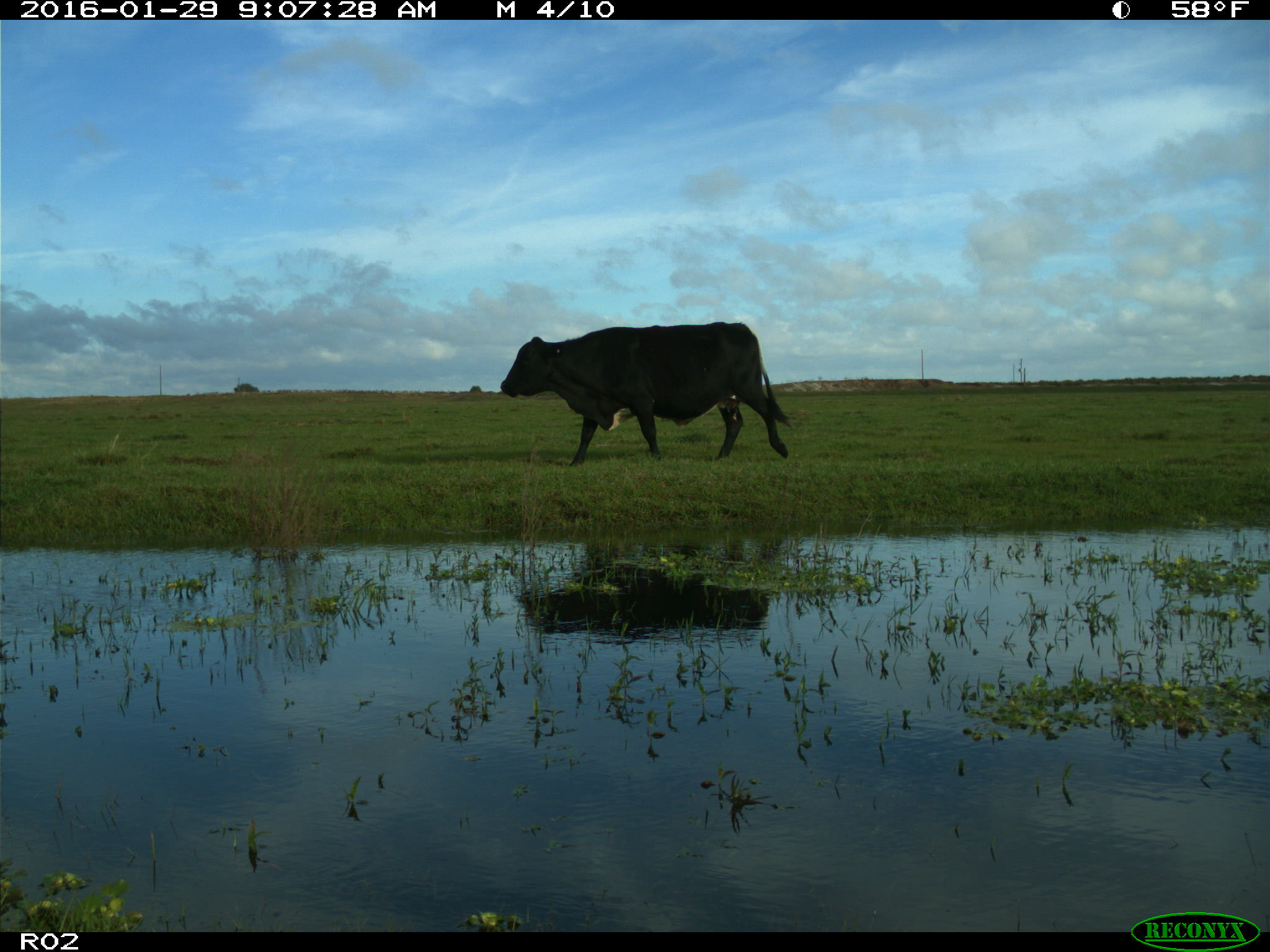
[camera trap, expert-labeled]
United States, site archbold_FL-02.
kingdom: Animalia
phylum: Chordata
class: Mammalia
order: Artiodactyla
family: Bovidae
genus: Bos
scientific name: Bos taurus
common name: domestic cow